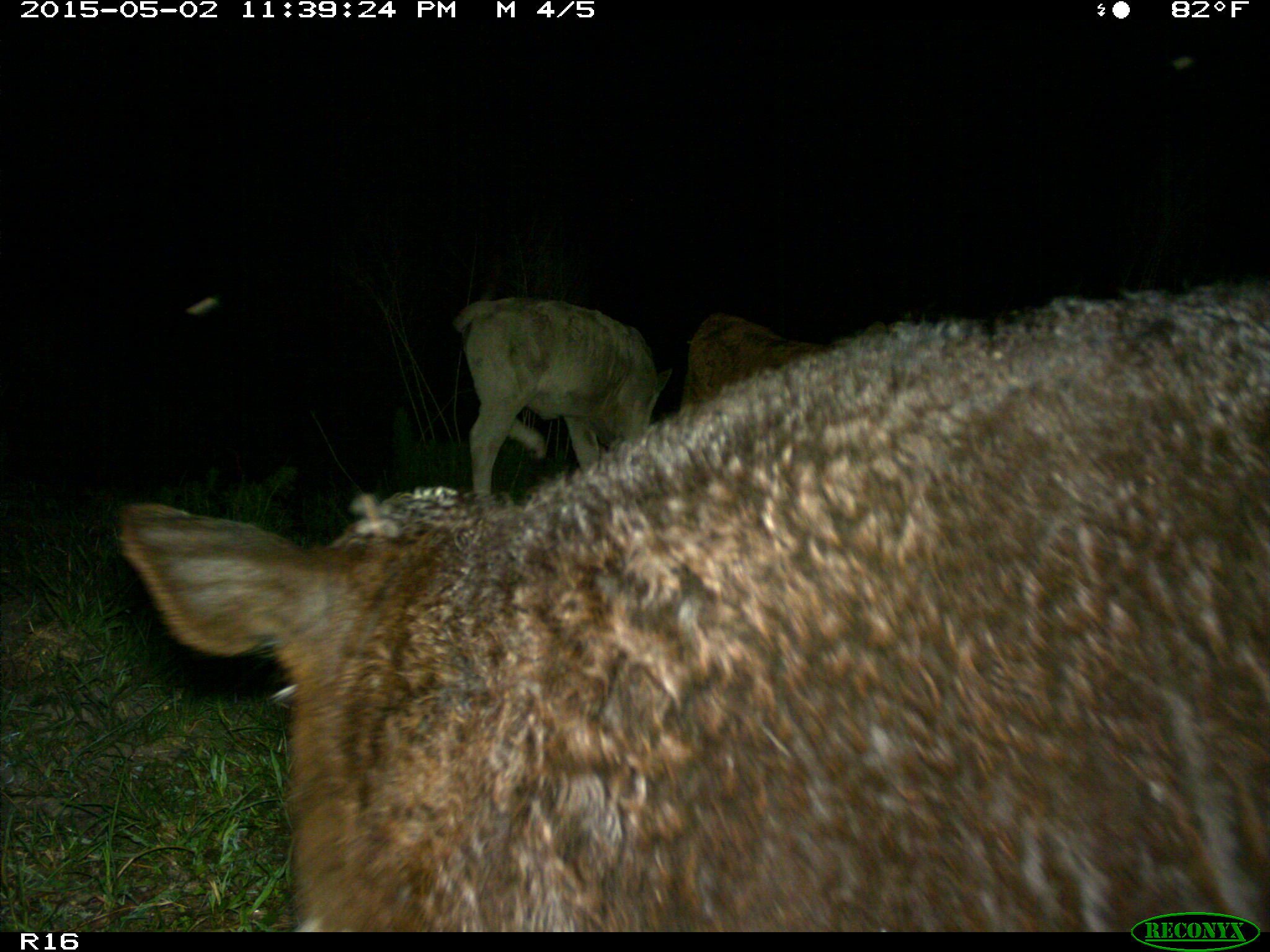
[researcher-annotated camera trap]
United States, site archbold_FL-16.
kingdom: Animalia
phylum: Chordata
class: Mammalia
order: Artiodactyla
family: Bovidae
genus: Bos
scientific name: Bos taurus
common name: domestic cow